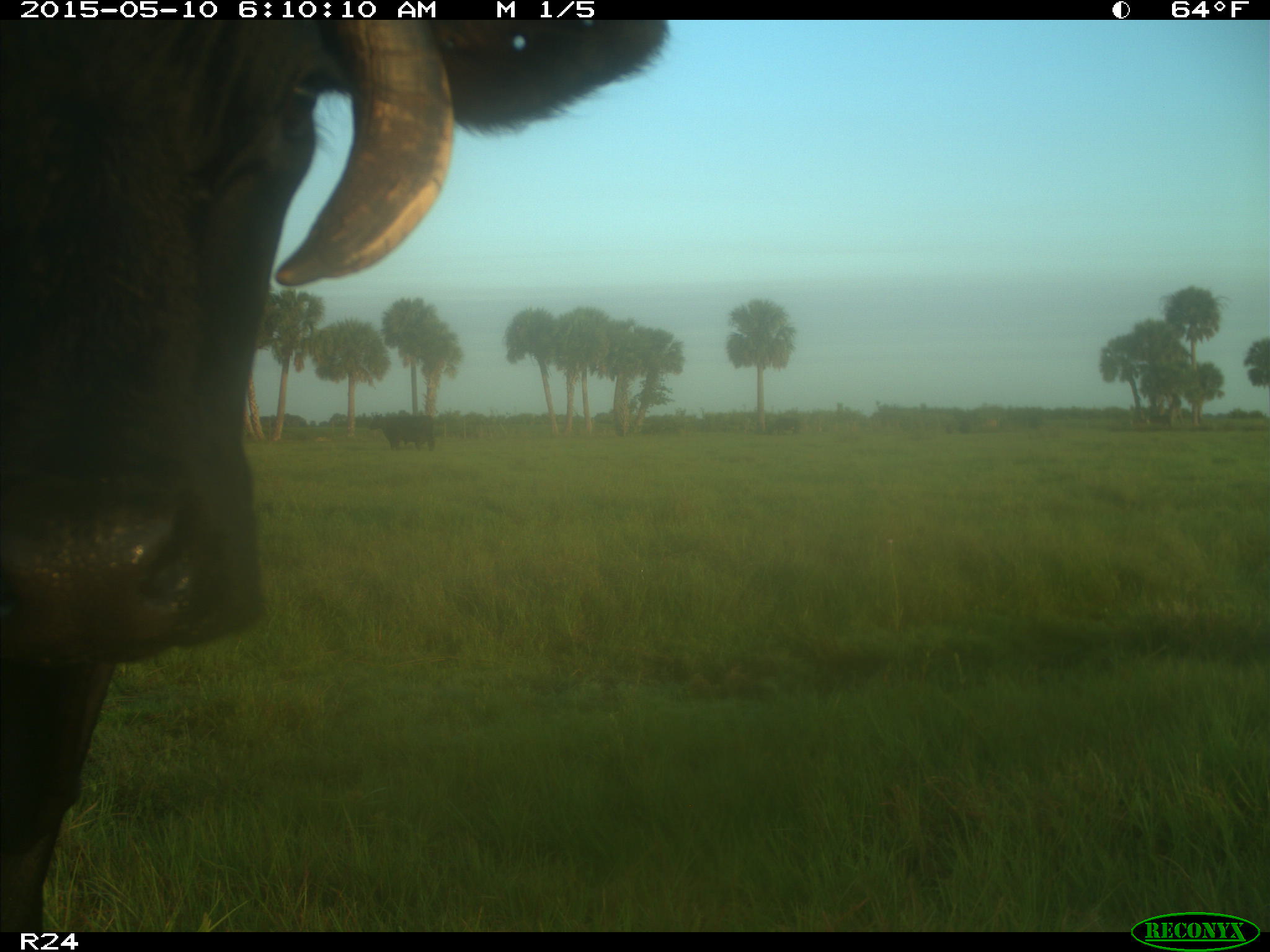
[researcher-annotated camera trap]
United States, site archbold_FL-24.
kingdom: Animalia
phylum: Chordata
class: Mammalia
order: Artiodactyla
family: Bovidae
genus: Bos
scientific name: Bos taurus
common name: domestic cow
Bos taurus (domestic cow).